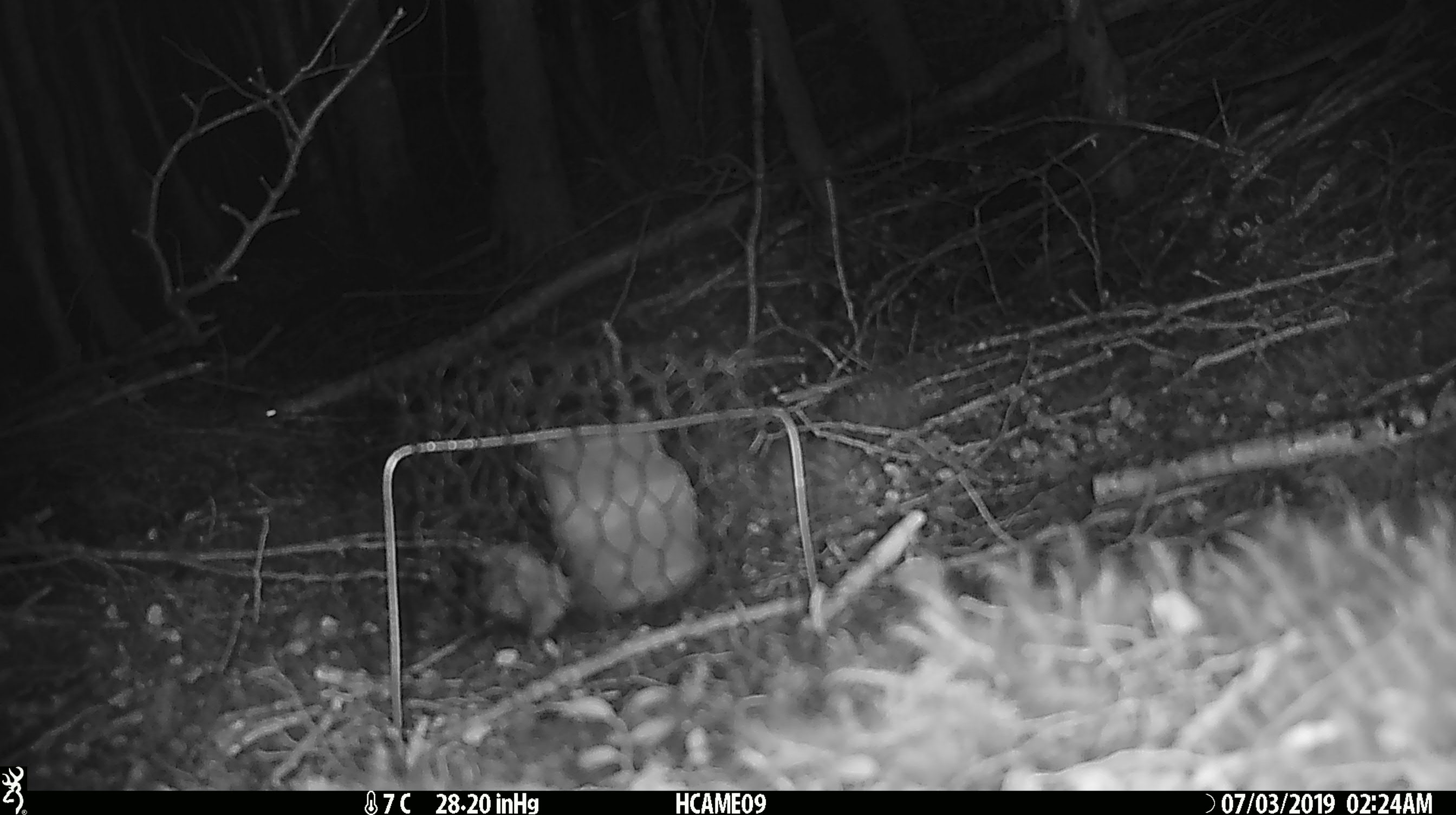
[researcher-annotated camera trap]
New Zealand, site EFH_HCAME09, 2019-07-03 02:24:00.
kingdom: Animalia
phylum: Chordata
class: Mammalia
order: Rodentia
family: Muridae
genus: Mus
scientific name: Mus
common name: mouse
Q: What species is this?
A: Mouse (Mus).